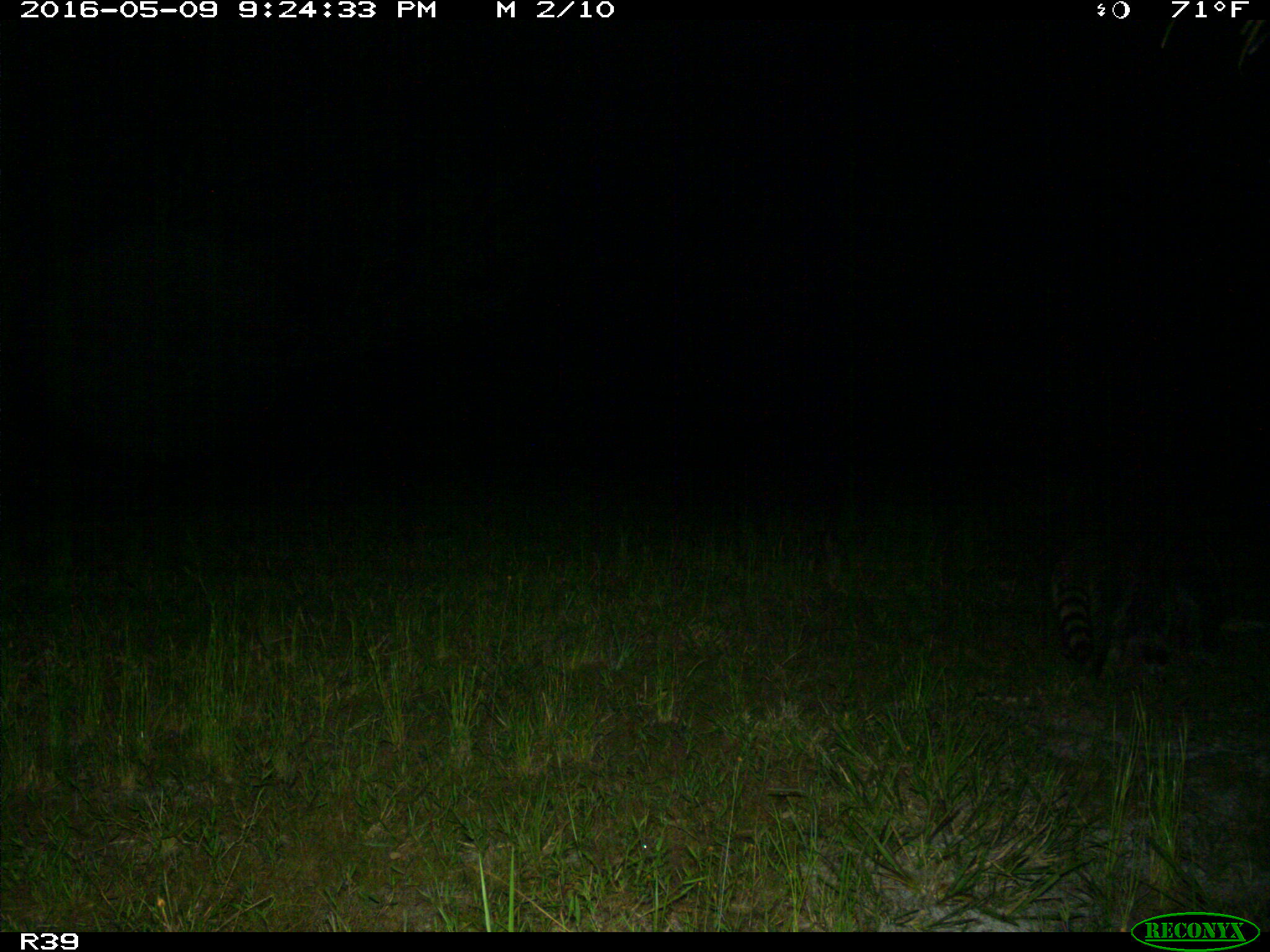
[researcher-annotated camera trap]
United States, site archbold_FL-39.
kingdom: Animalia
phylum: Chordata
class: Mammalia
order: Carnivora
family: Procyonidae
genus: Procyon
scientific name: Procyon lotor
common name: common raccoon